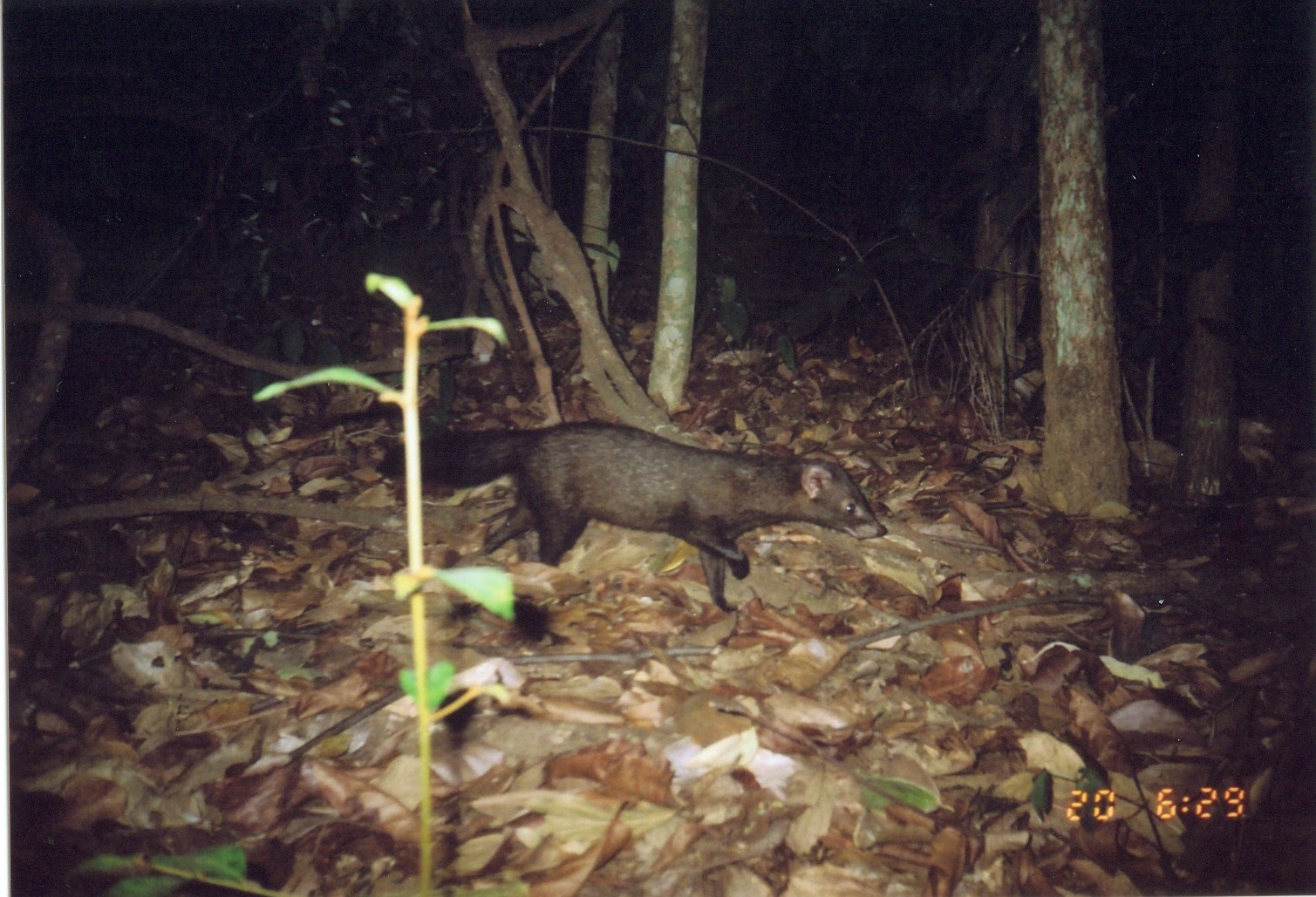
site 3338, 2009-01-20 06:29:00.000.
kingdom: Animalia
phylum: Chordata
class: Mammalia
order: Carnivora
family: Herpestidae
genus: Bdeogale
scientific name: Bdeogale crassicauda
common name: bushy-tailed mongoose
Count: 1.